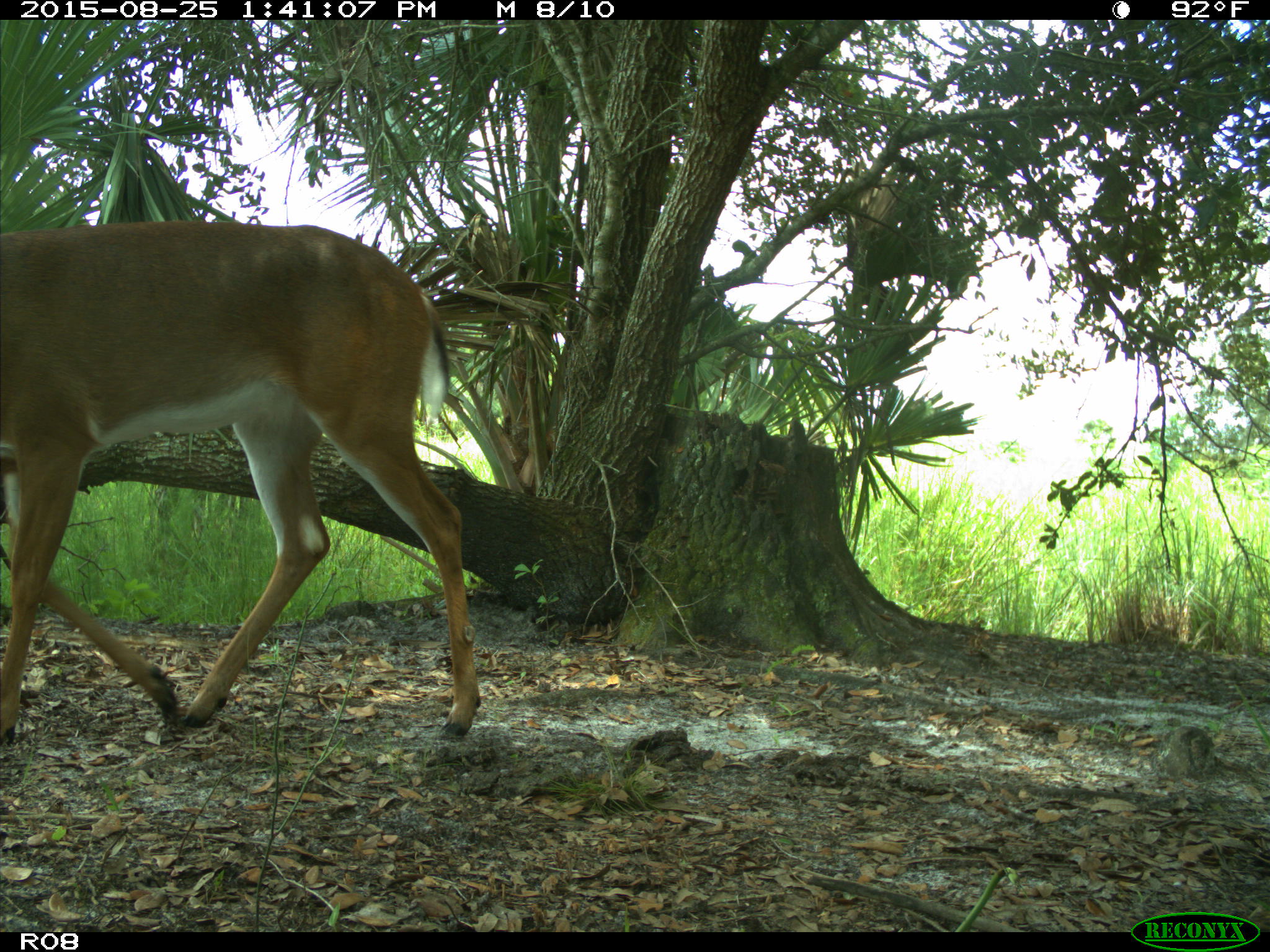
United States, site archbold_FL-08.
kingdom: Animalia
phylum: Chordata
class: Mammalia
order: Artiodactyla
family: Cervidae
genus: Odocoileus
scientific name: Odocoileus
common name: deer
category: unidentified deer